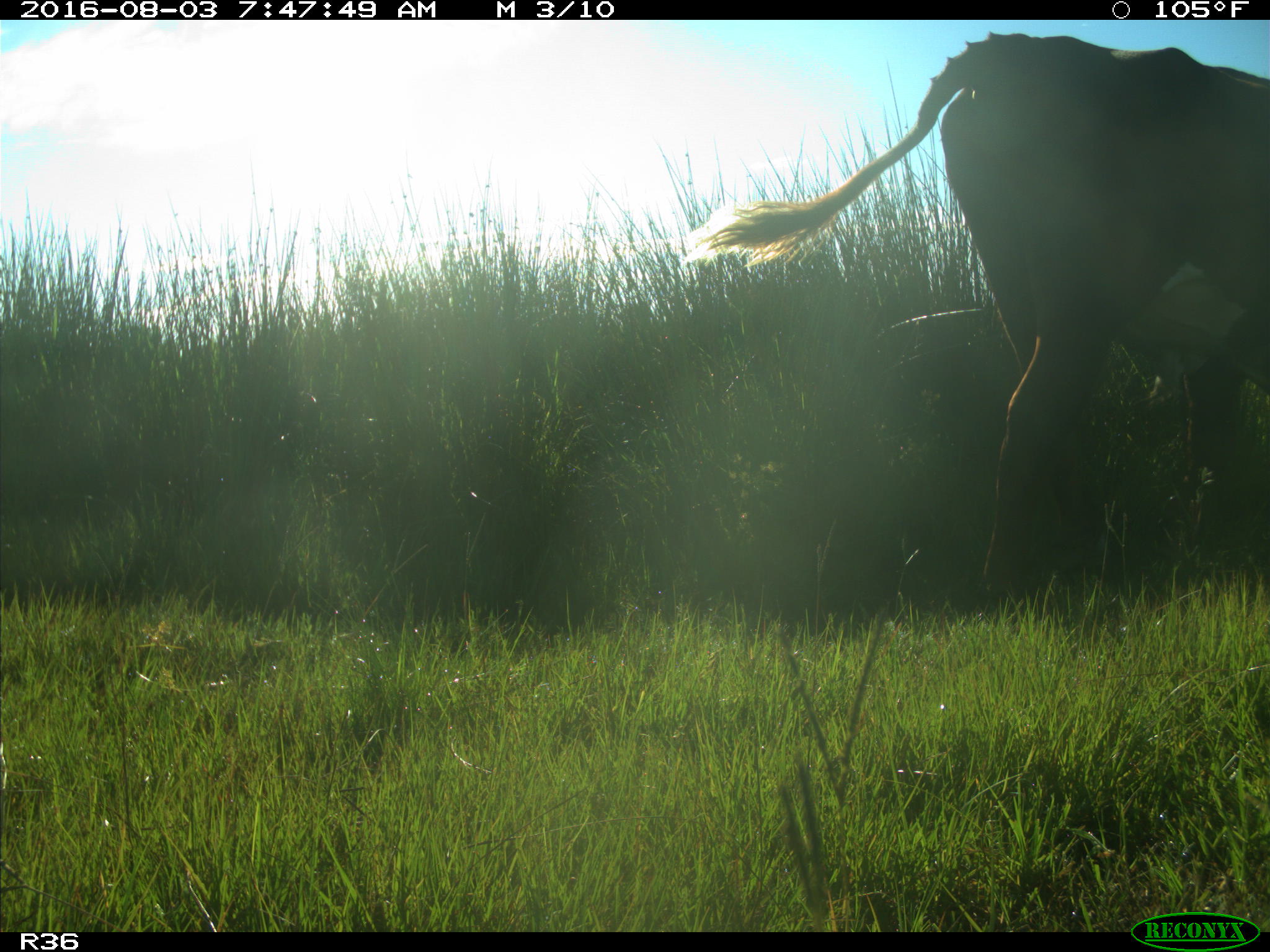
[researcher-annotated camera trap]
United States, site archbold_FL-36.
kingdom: Animalia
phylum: Chordata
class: Mammalia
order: Artiodactyla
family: Bovidae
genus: Bos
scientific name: Bos taurus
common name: domestic cow